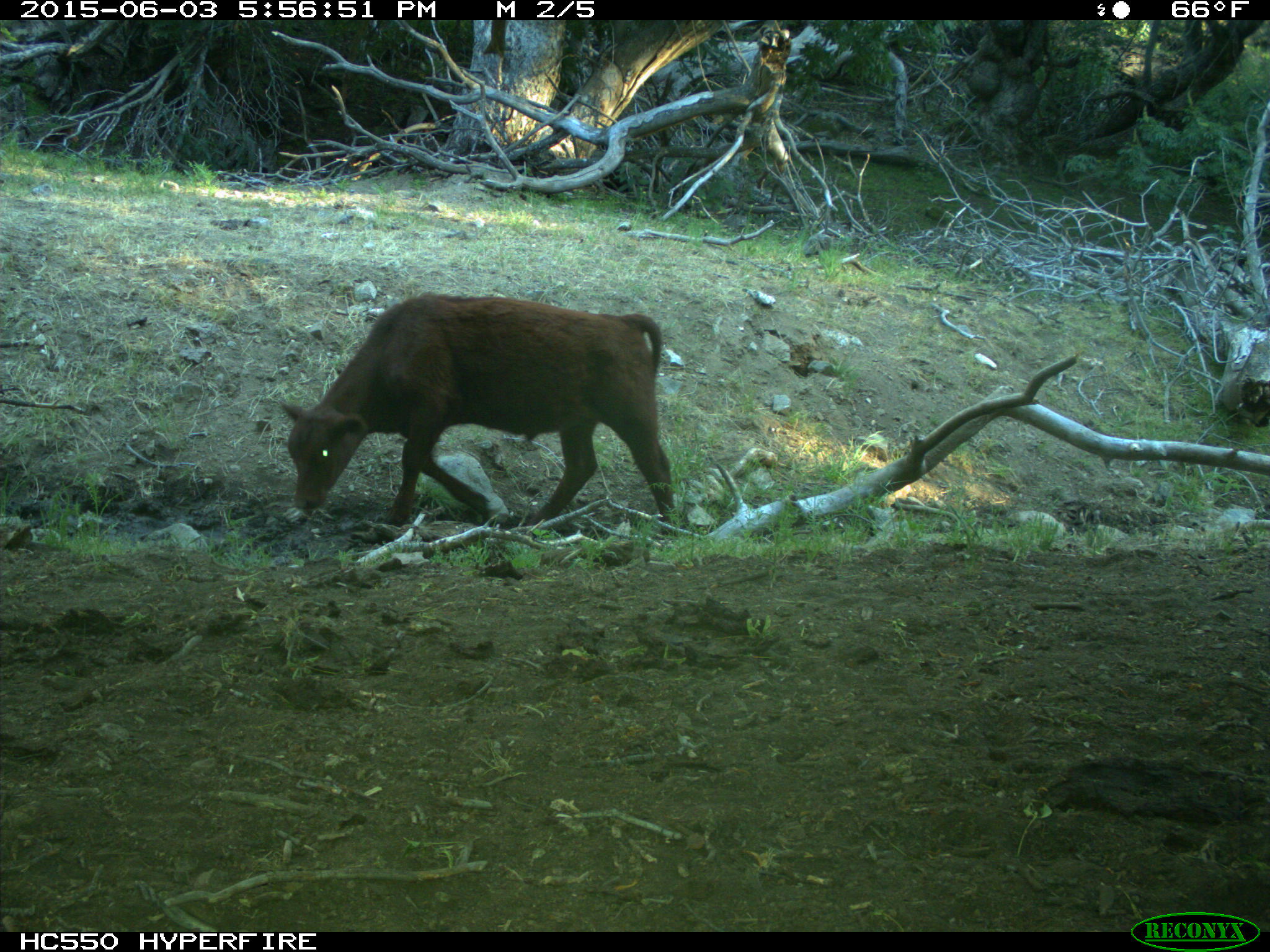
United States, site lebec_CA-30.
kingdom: Animalia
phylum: Chordata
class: Mammalia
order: Artiodactyla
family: Bovidae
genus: Bos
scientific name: Bos taurus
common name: domestic cow